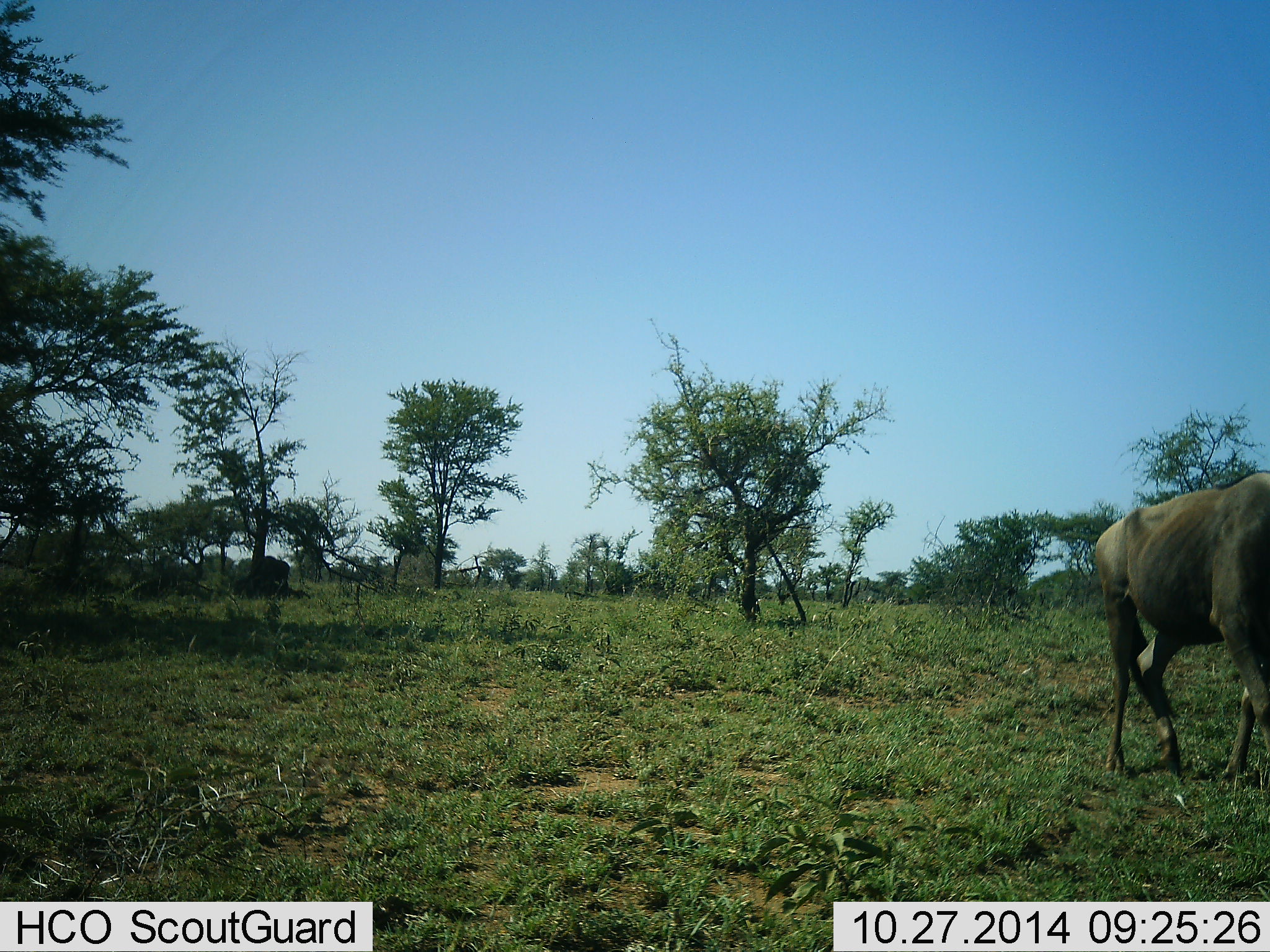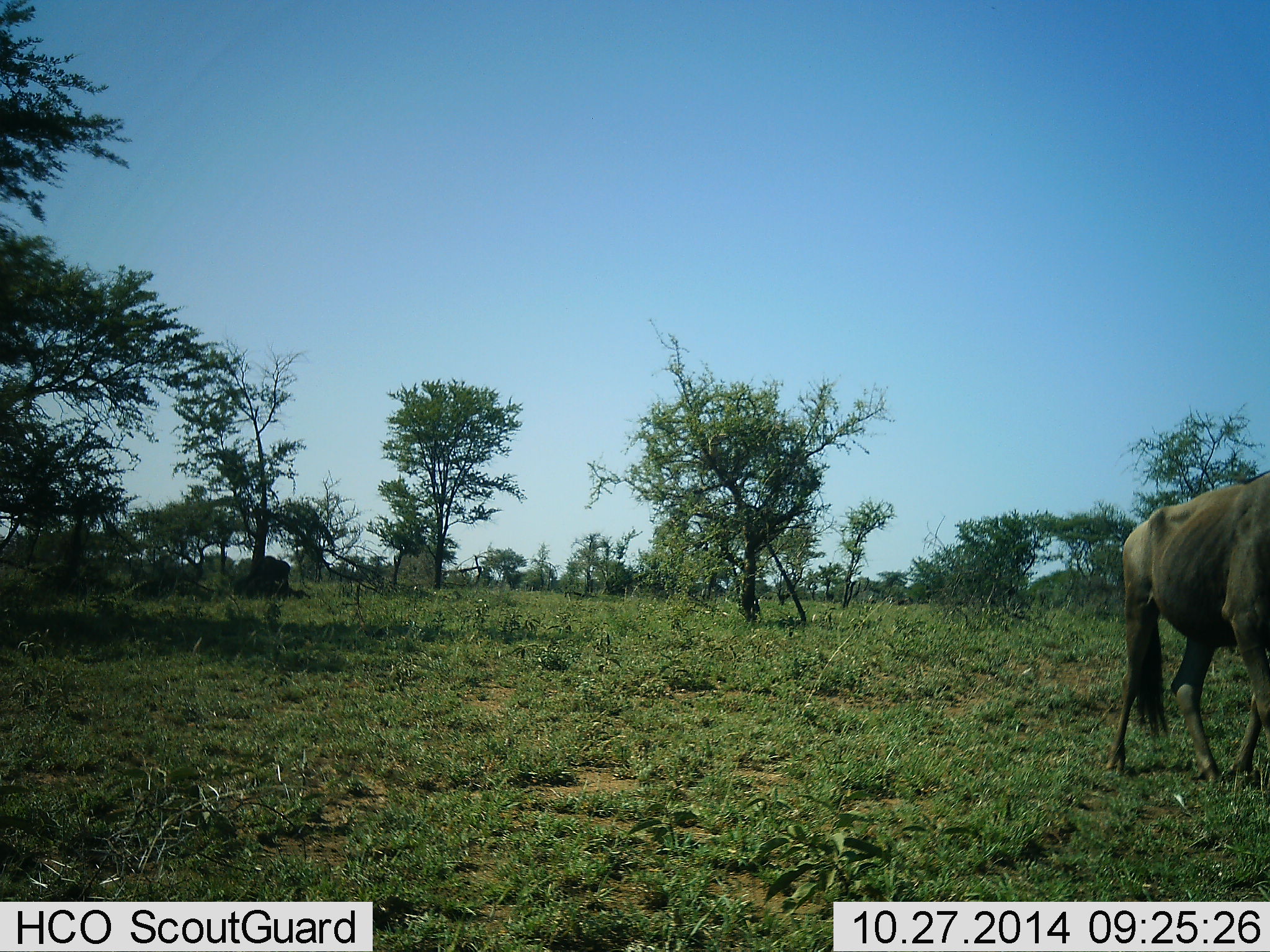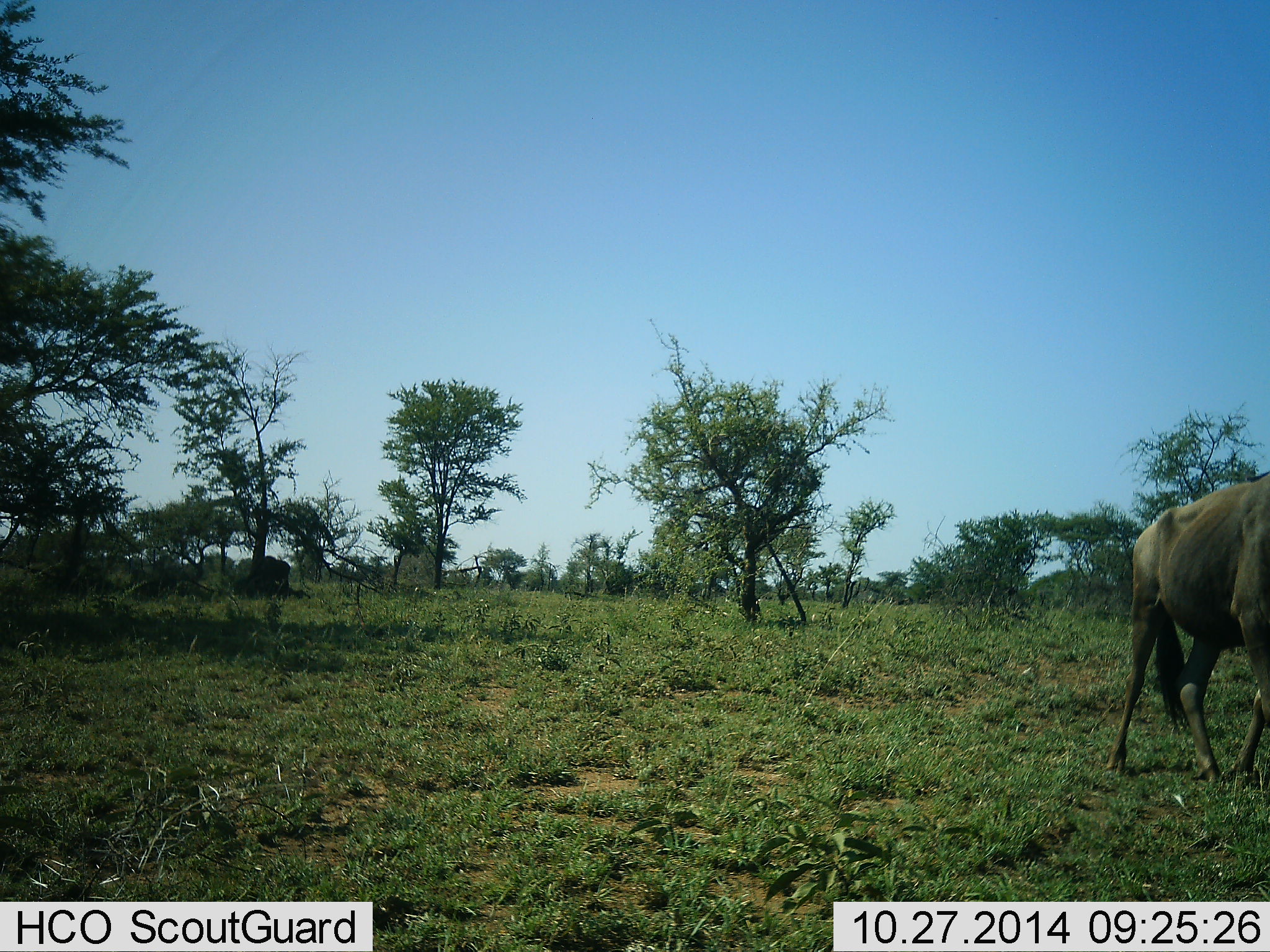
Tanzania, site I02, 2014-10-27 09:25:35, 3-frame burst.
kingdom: Animalia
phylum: Chordata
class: Mammalia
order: Artiodactyla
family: Bovidae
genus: Connochaetes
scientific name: Connochaetes taurinus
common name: blue wildebeest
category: wildebeest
Wildebeest (blue wildebeest) (Connochaetes taurinus), count 1. Behavior (volunteer vote fractions): standing 30%, resting 0%, moving 60%, interacting 0%. Young present (vote fraction): 0%. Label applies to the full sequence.